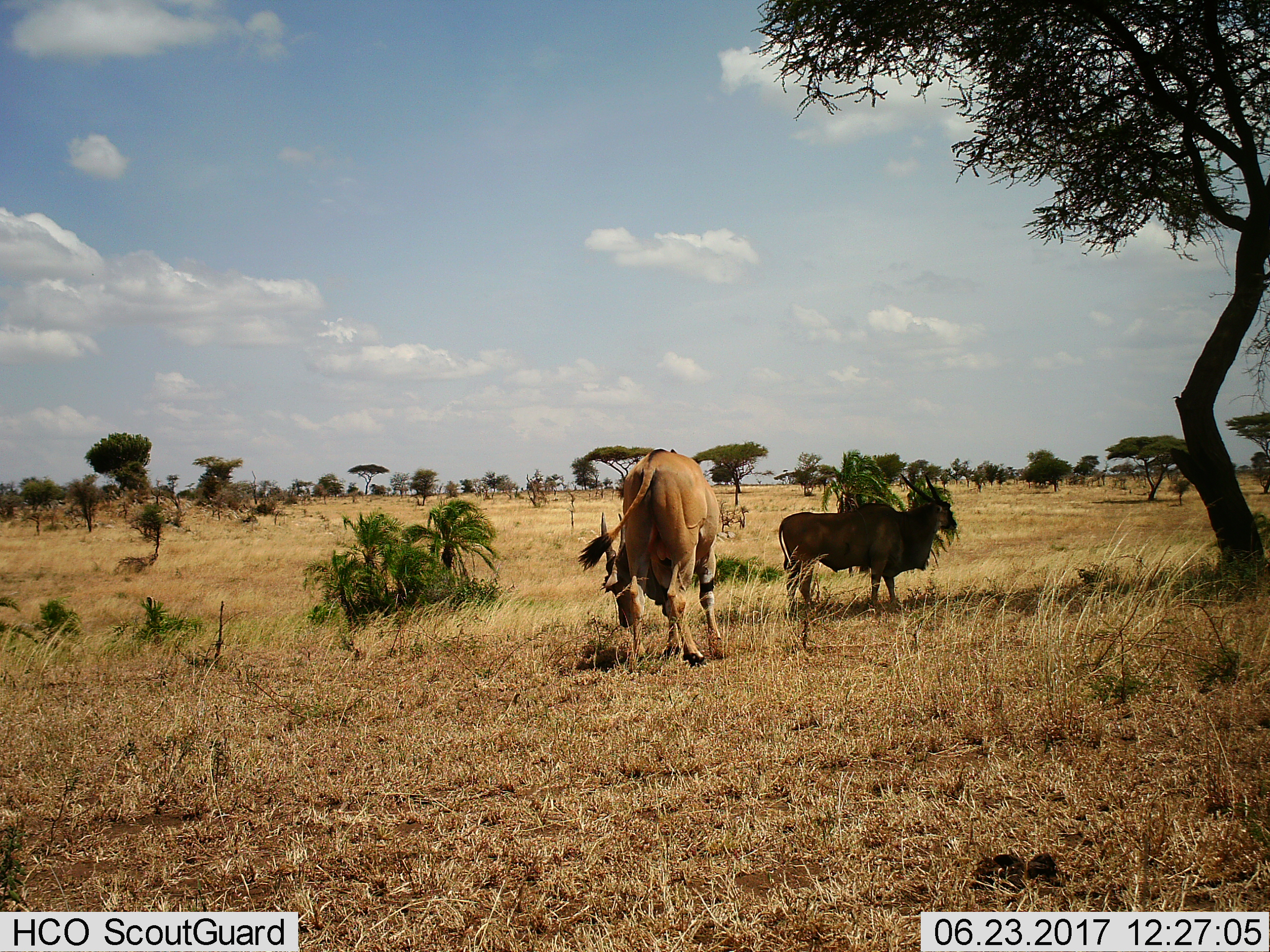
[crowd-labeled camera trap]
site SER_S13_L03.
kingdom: Animalia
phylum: Chordata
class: Mammalia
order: Artiodactyla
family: Bovidae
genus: Tragelaphus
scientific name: Tragelaphus oryx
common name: eland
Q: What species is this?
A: Eland (Tragelaphus oryx).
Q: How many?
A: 2.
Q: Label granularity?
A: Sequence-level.